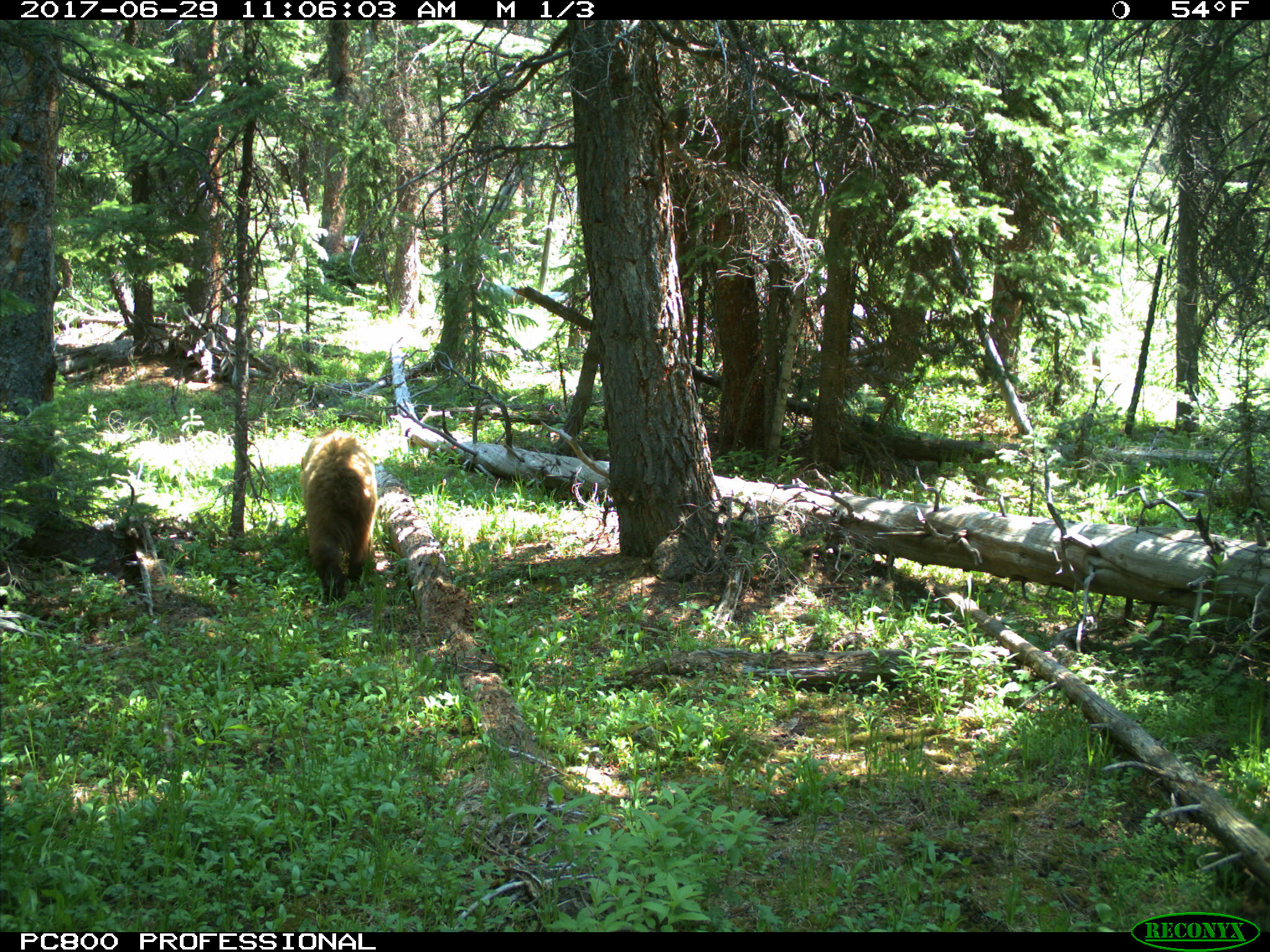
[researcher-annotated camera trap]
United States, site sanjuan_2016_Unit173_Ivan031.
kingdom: Animalia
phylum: Chordata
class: Mammalia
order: Carnivora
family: Ursidae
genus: Ursus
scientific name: Ursus americanus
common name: american black bear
Ursus americanus (american black bear).